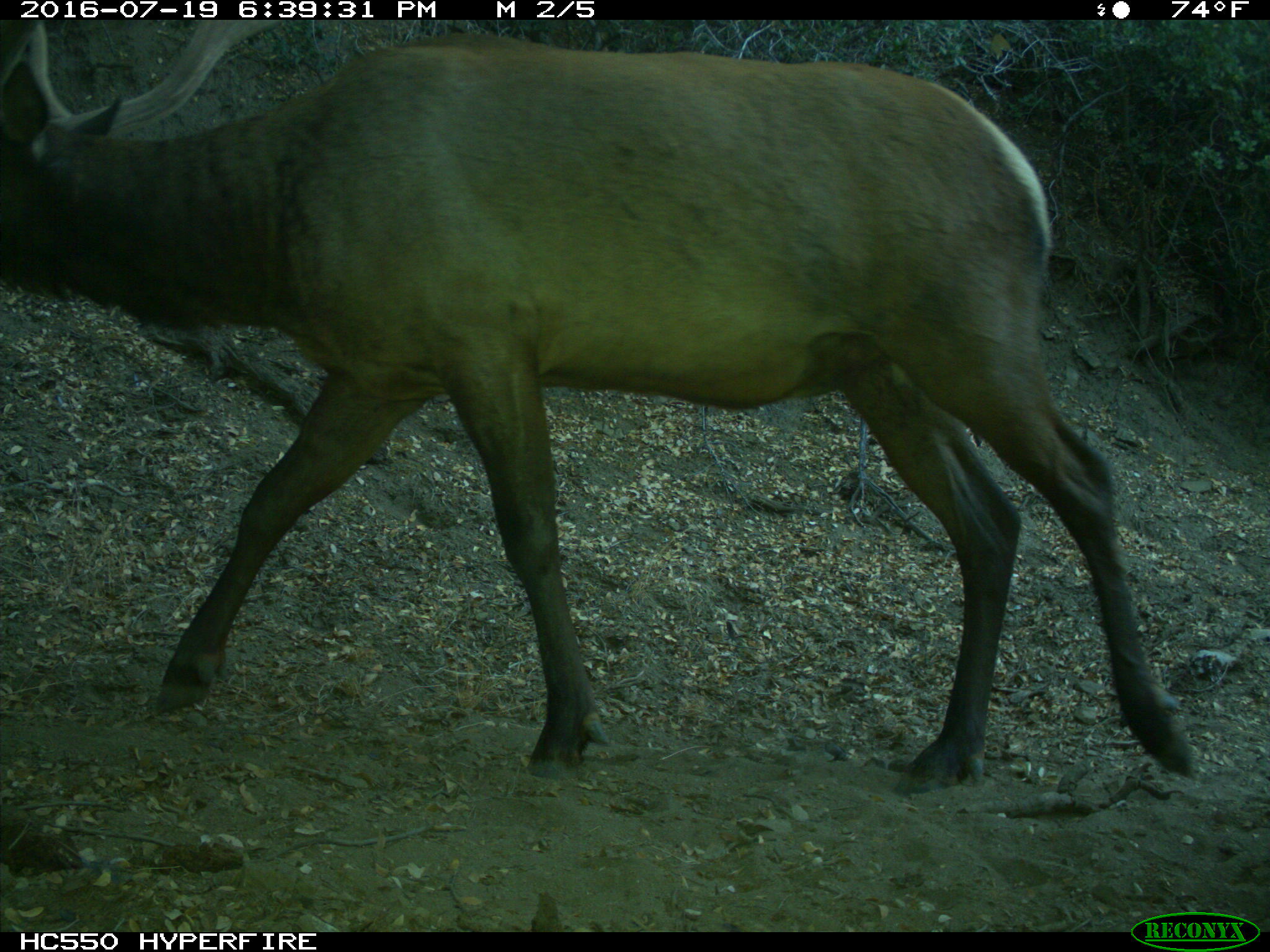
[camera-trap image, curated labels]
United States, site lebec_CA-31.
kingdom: Animalia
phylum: Chordata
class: Mammalia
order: Artiodactyla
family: Cervidae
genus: Cervus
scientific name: Cervus canadensis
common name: elk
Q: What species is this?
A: Cervus canadensis (elk).